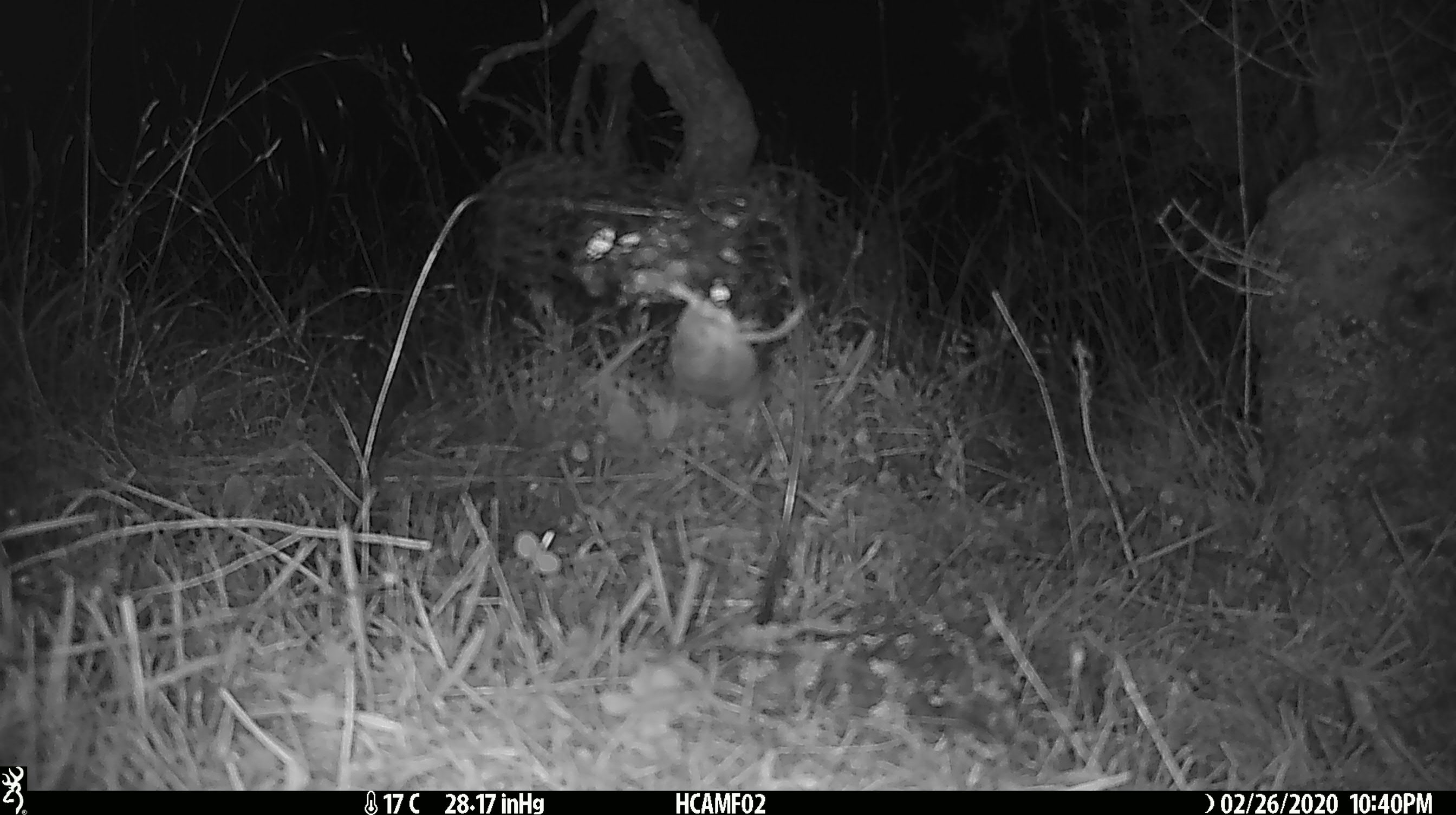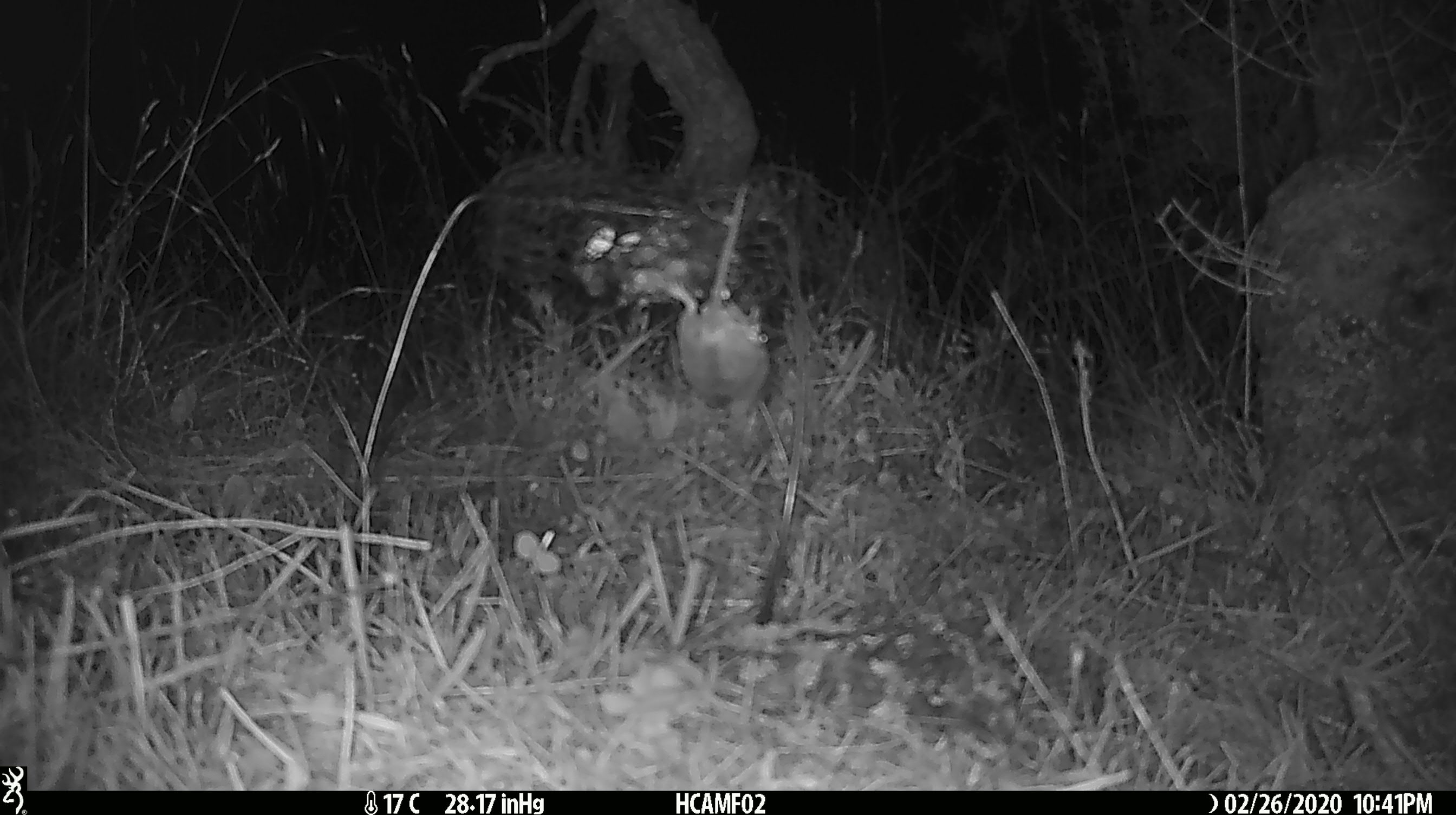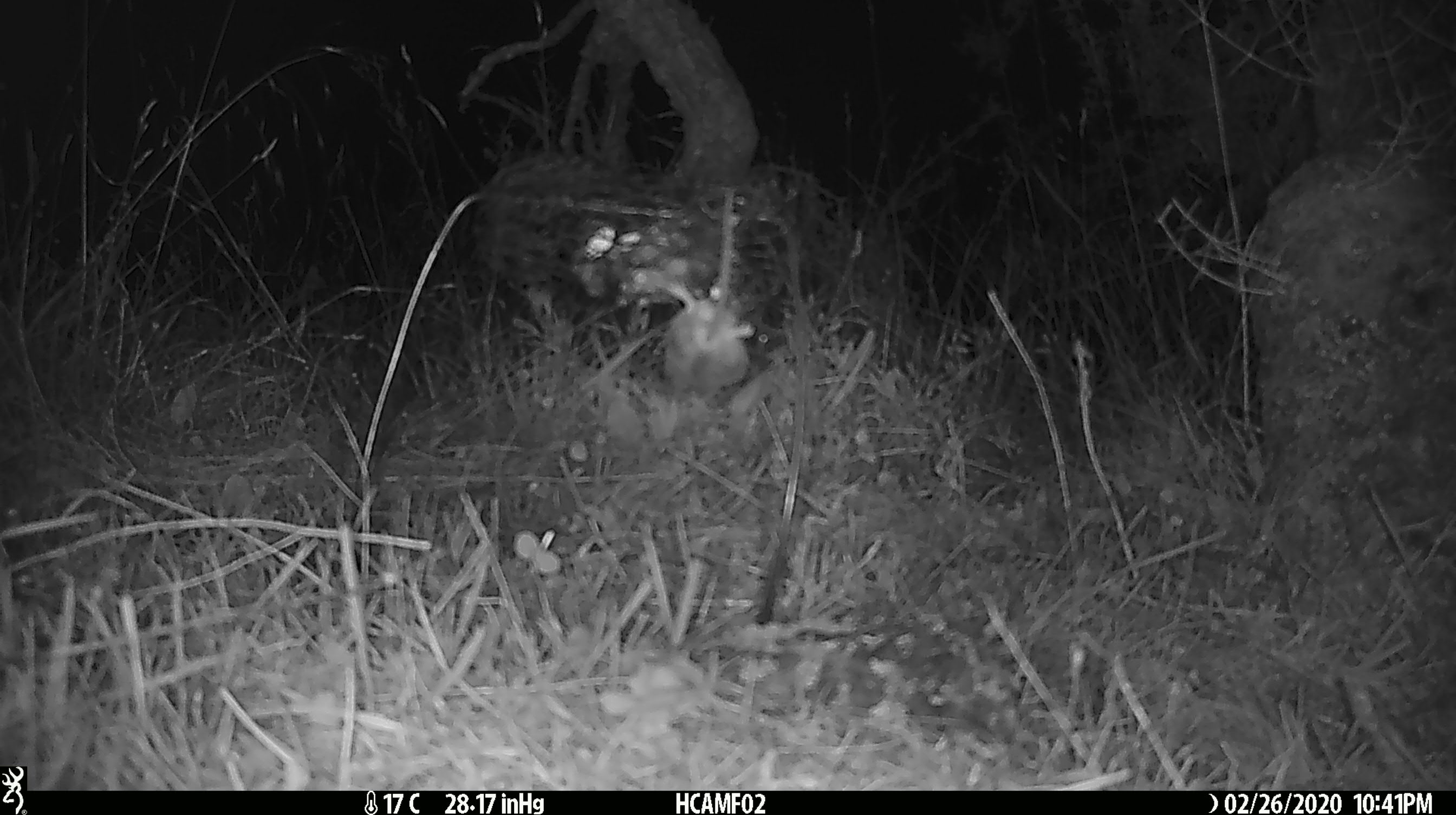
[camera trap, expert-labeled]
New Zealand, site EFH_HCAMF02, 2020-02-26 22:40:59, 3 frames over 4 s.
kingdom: Animalia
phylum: Chordata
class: Mammalia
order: Rodentia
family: Muridae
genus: Mus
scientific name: Mus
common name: mouse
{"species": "mouse (Mus)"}